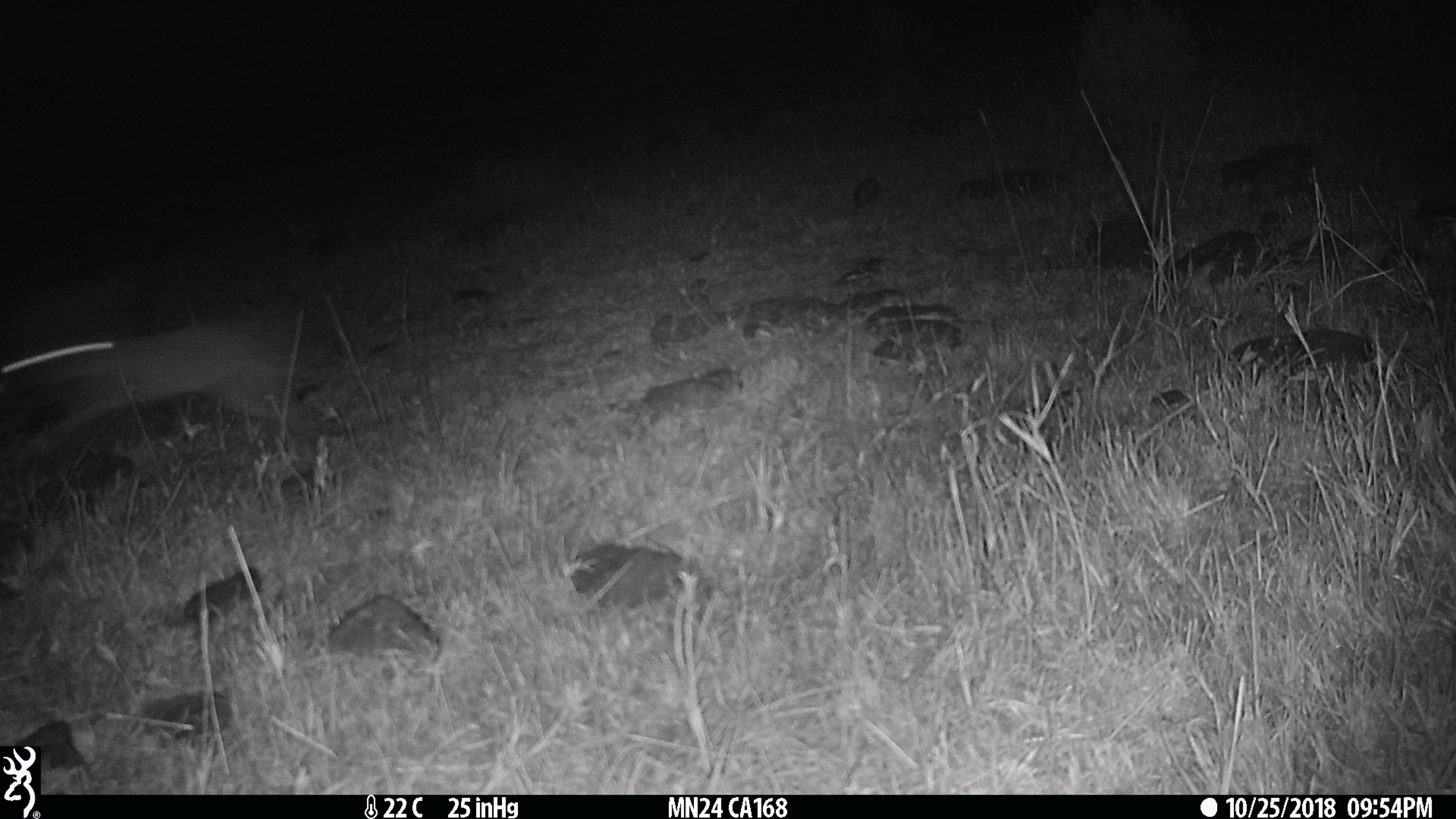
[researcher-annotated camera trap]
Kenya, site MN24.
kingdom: Animalia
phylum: Chordata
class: Mammalia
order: Lagomorpha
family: Leporidae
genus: Lepus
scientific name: Lepus capensis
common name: cape hare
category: hare